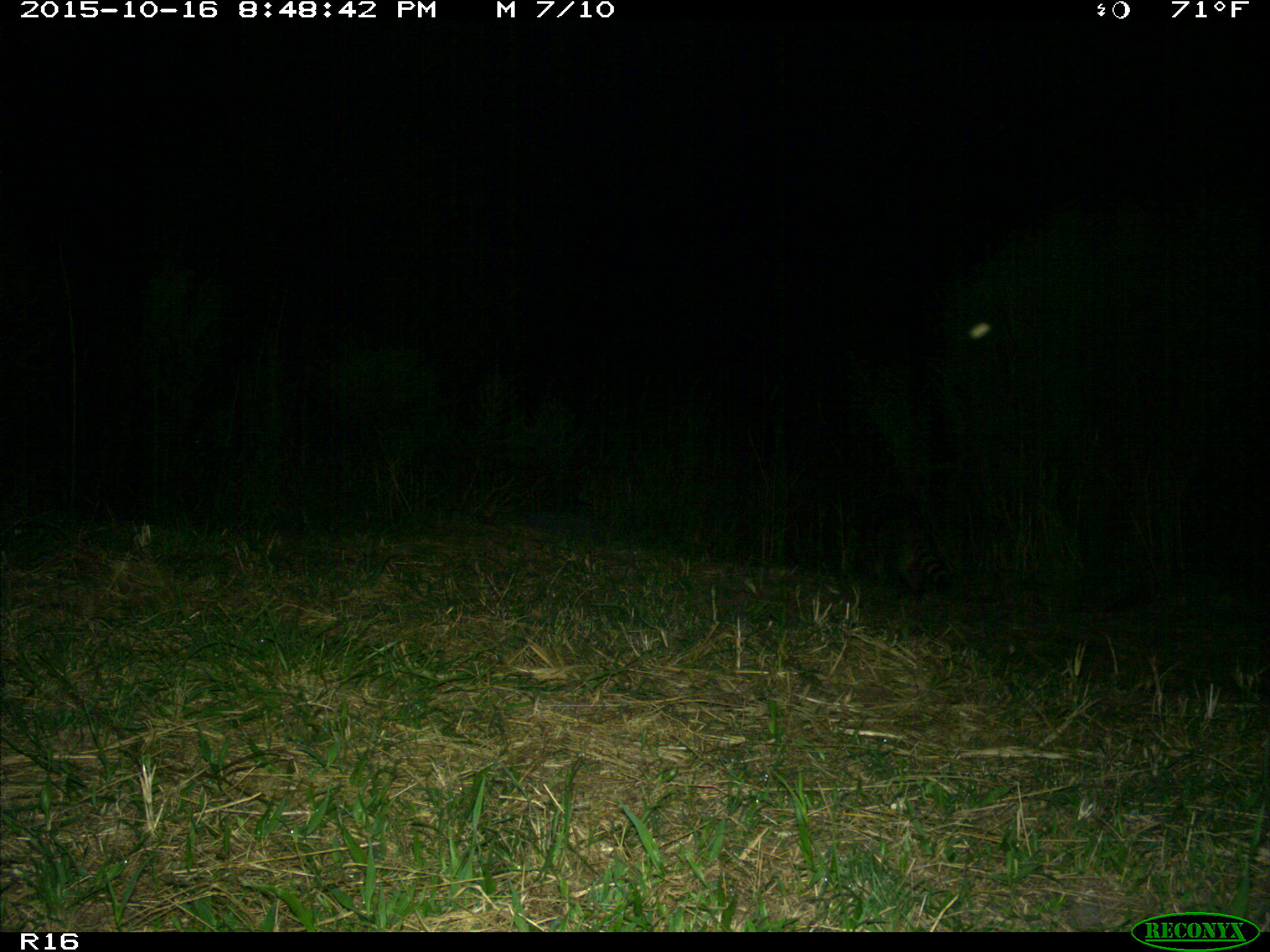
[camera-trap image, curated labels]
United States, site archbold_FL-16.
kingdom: Animalia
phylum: Chordata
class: Mammalia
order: Carnivora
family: Procyonidae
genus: Procyon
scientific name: Procyon lotor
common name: common raccoon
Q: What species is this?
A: Procyon lotor (common raccoon).